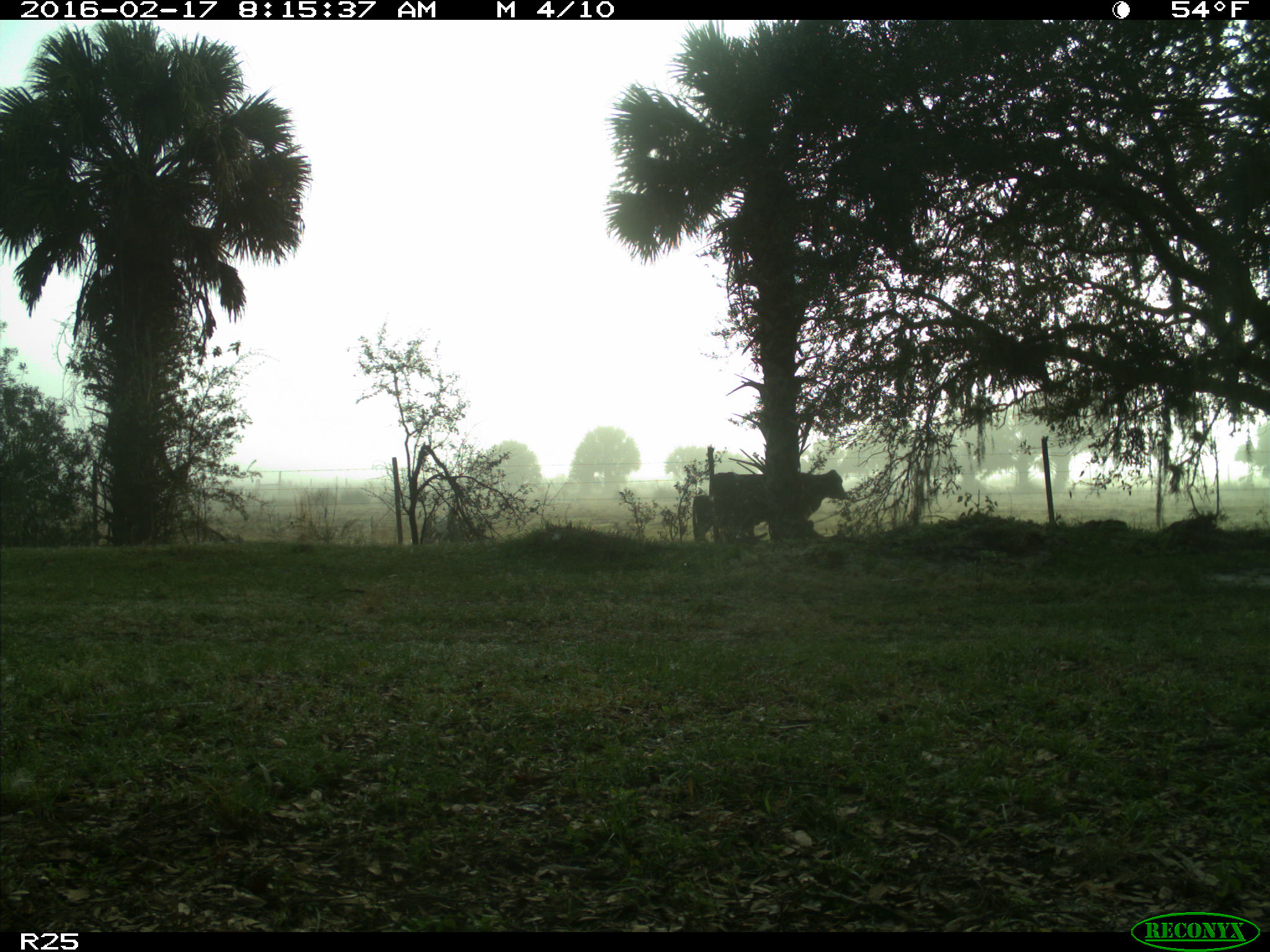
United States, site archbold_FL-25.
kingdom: Animalia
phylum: Chordata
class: Mammalia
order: Artiodactyla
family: Bovidae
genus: Bos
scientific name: Bos taurus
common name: domestic cow